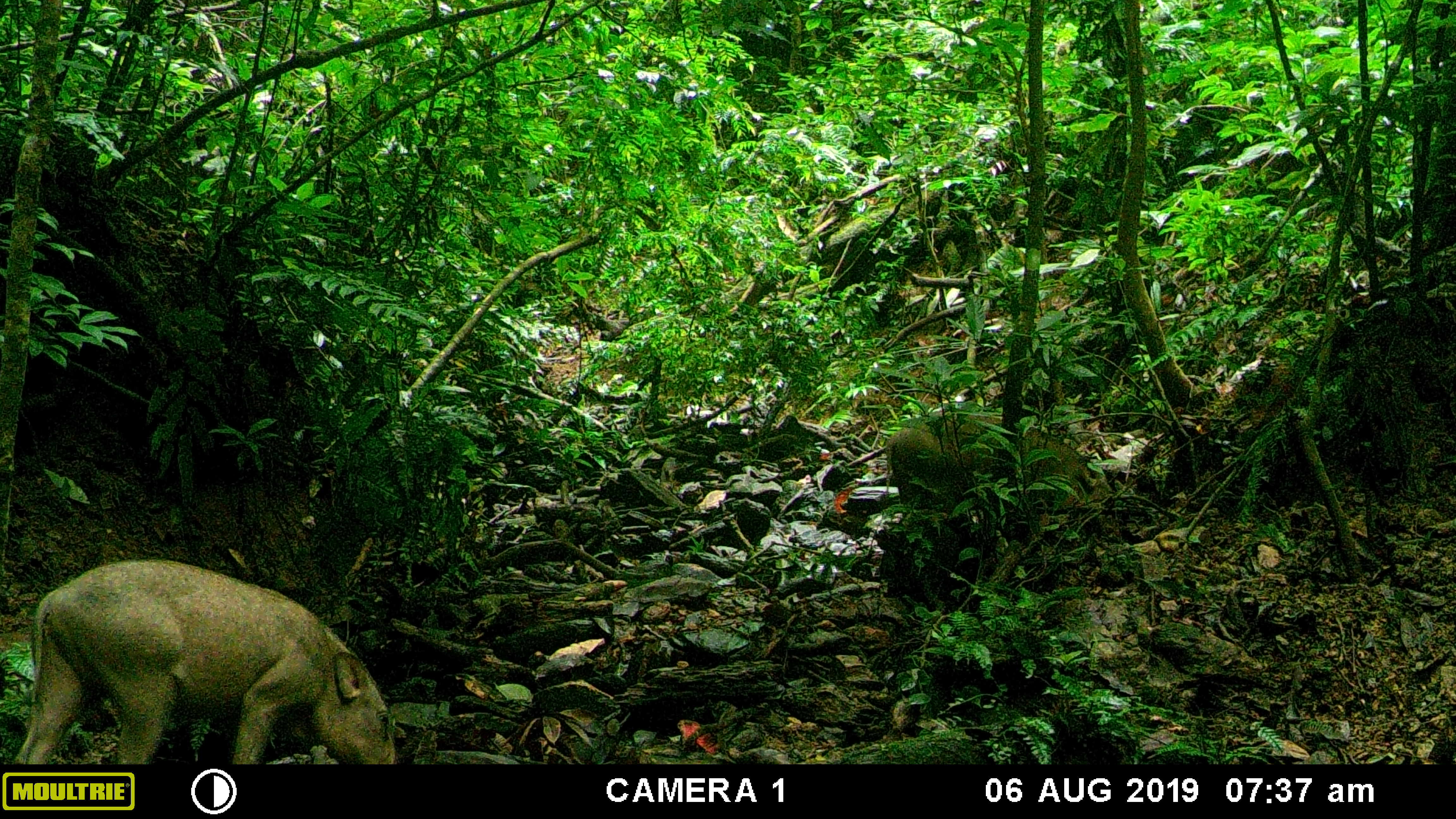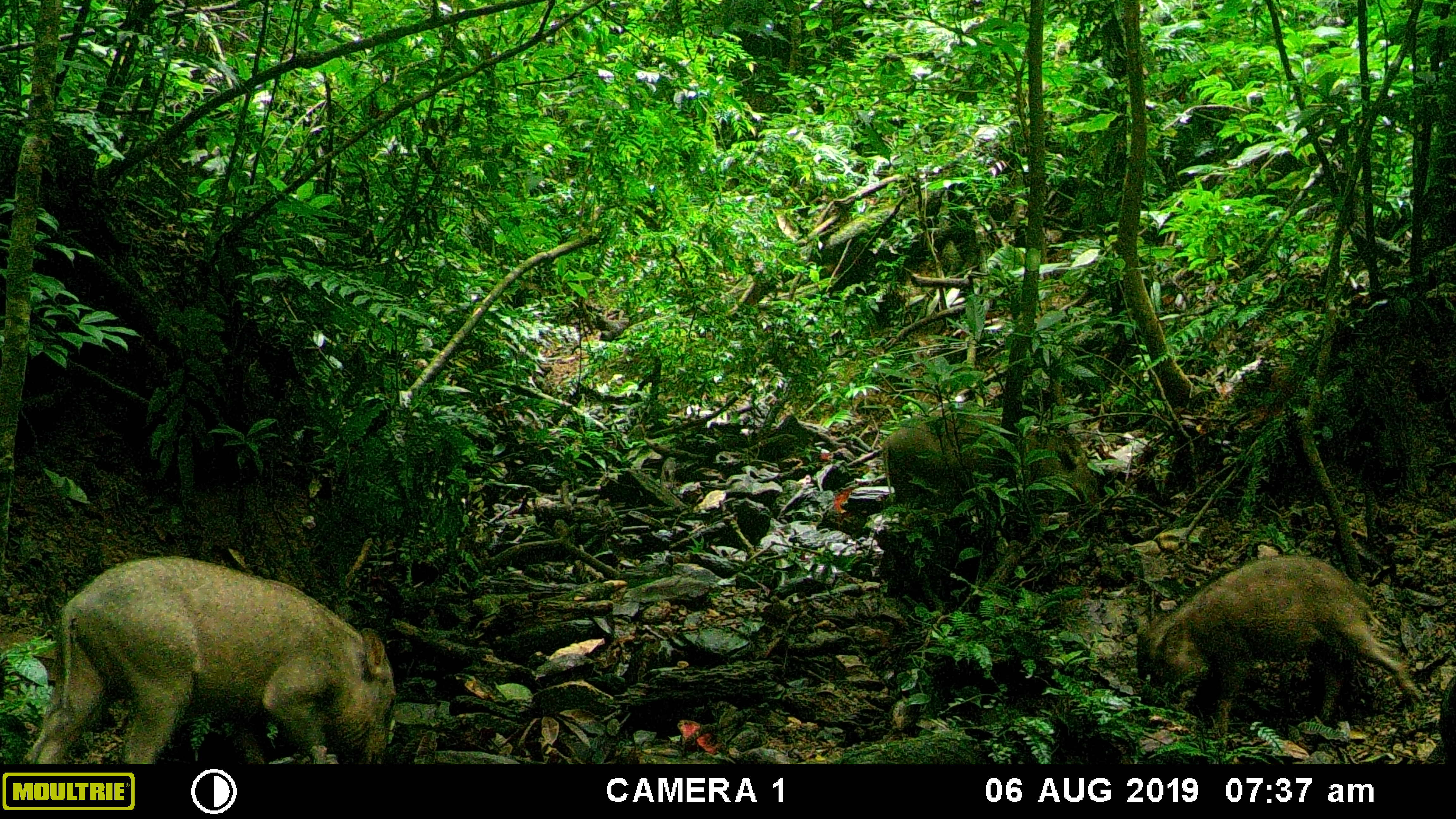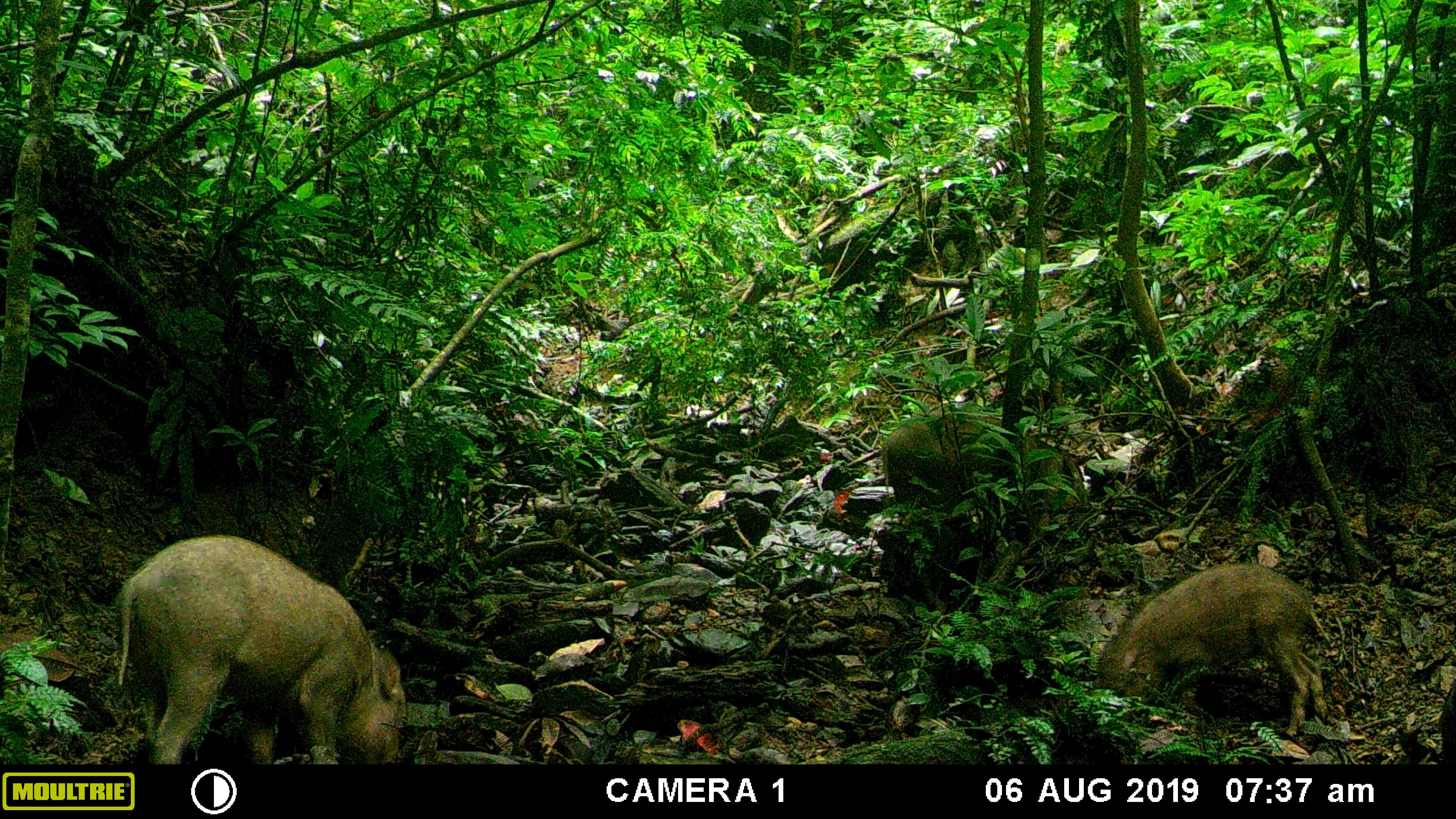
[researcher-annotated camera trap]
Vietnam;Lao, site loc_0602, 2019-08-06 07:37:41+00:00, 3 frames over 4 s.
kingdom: Animalia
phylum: Chordata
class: Mammalia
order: Artiodactyla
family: Suidae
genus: Sus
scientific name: Sus scrofa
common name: eurasian wild pig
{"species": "eurasian wild pig (Sus scrofa)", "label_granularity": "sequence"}